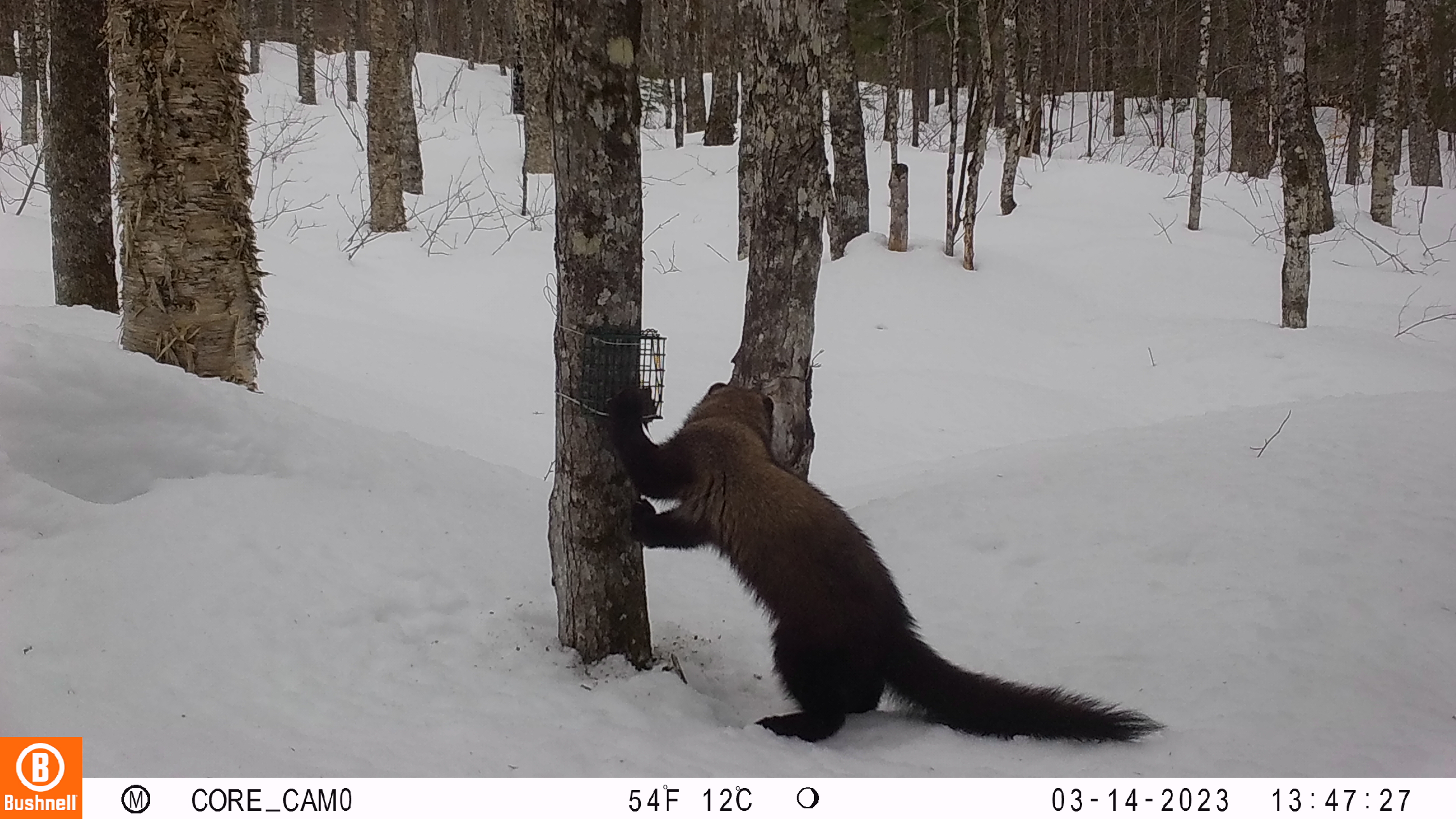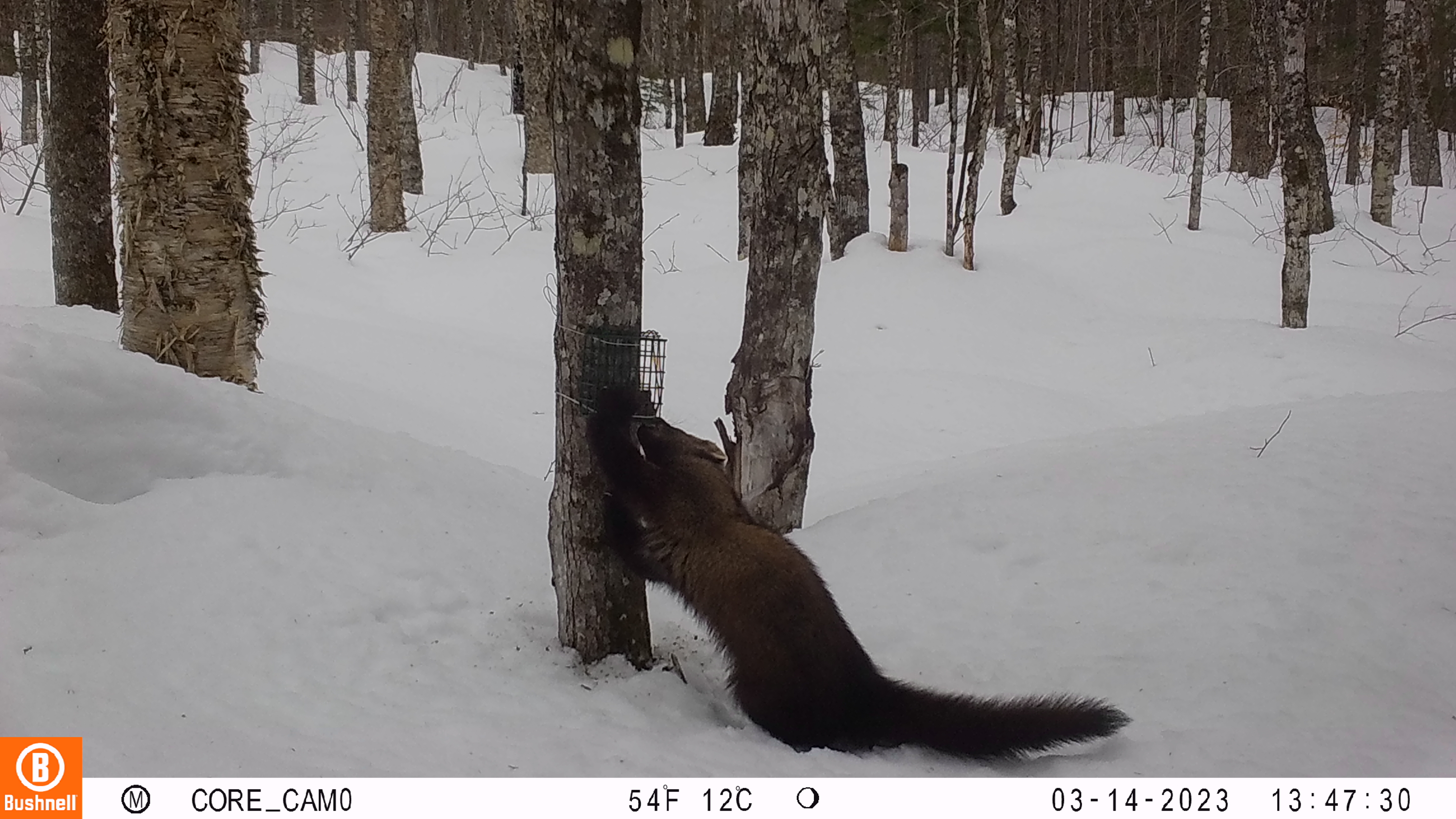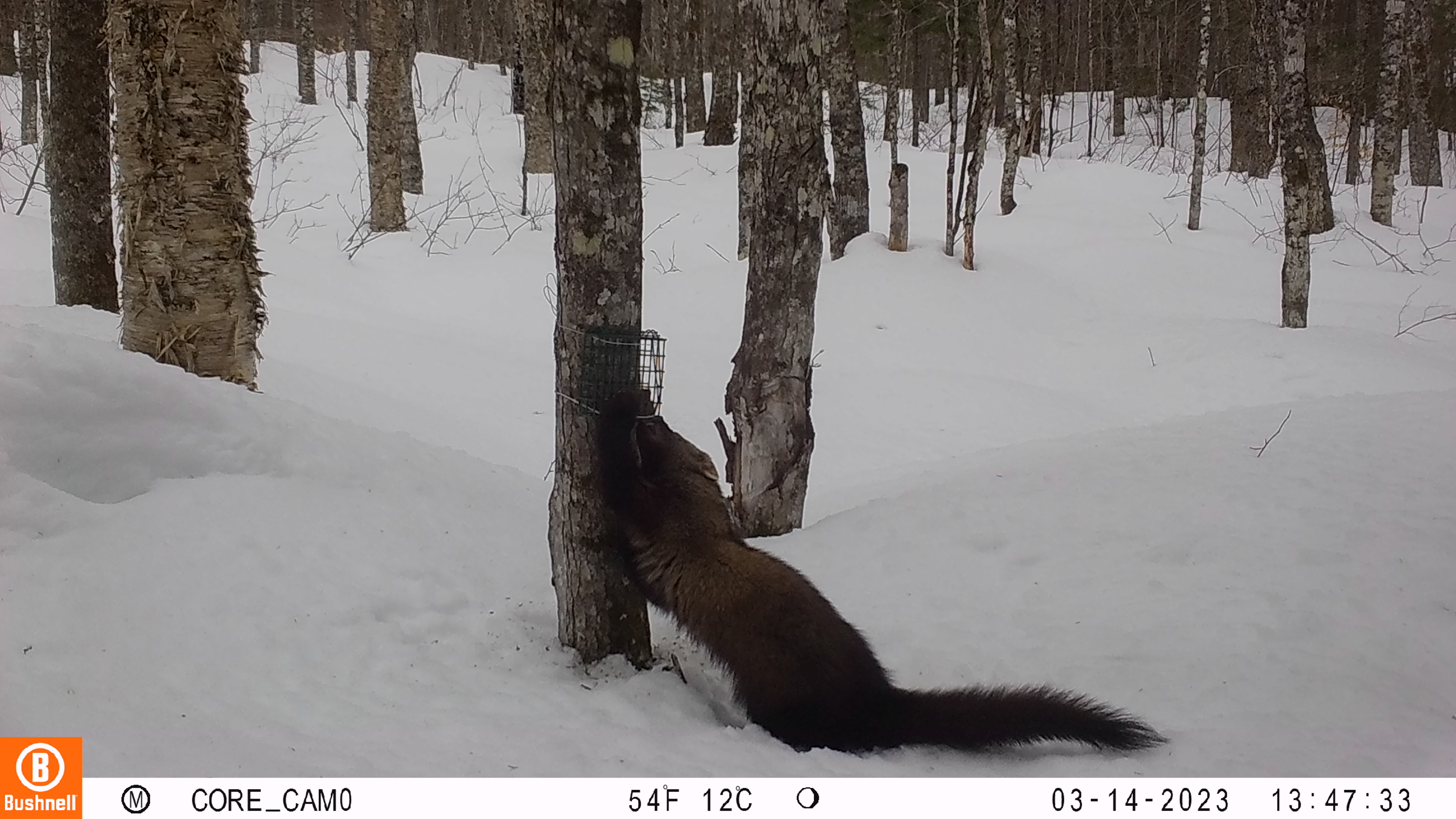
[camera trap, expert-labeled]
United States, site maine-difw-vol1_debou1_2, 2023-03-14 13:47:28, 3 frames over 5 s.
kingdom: Animalia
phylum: Chordata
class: Mammalia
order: Carnivora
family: Mustelidae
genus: Pekania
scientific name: Pekania pennanti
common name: fisher